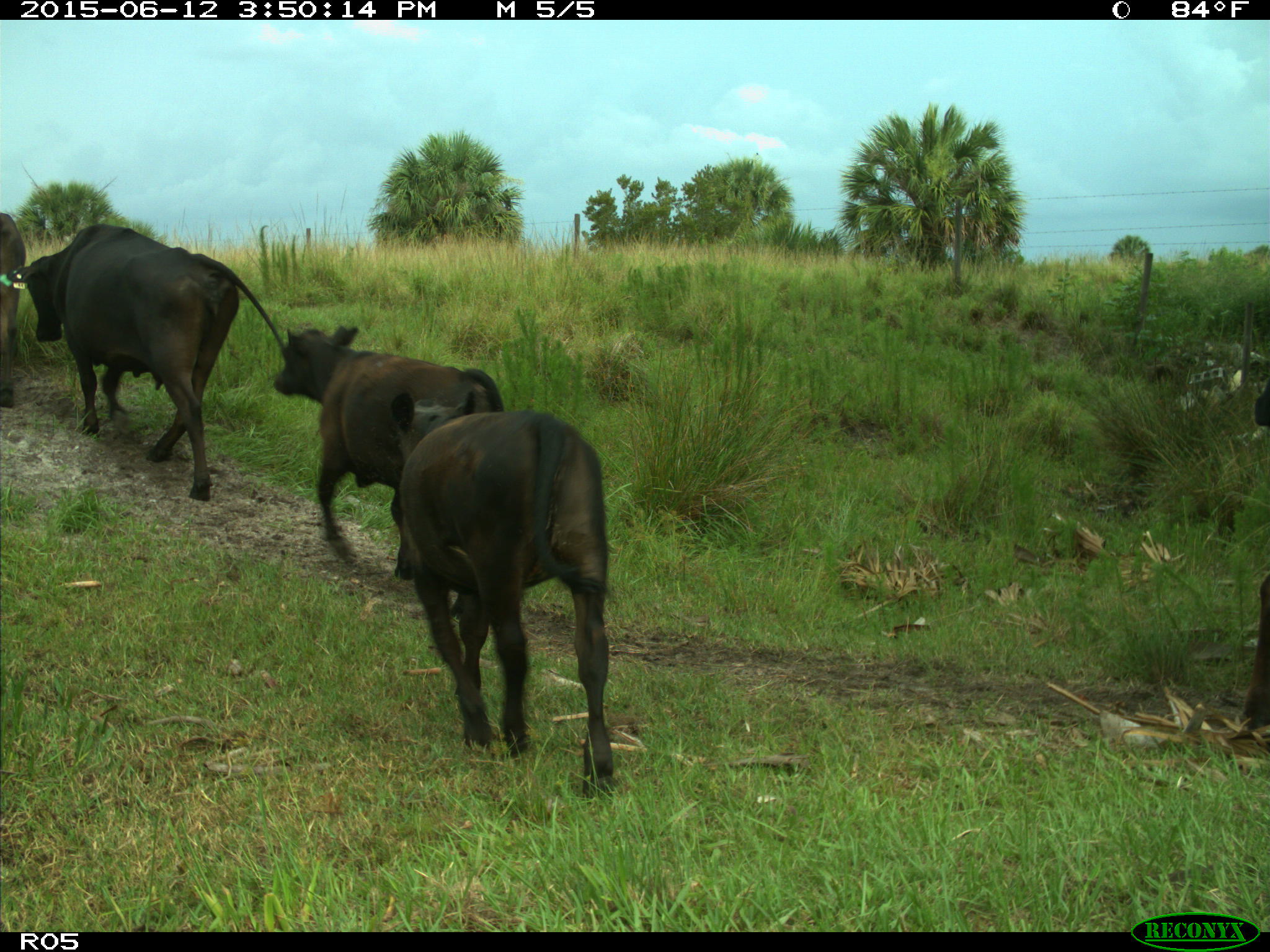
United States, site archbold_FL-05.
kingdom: Animalia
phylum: Chordata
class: Mammalia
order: Artiodactyla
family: Bovidae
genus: Bos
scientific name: Bos taurus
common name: domestic cow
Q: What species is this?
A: Bos taurus (domestic cow).